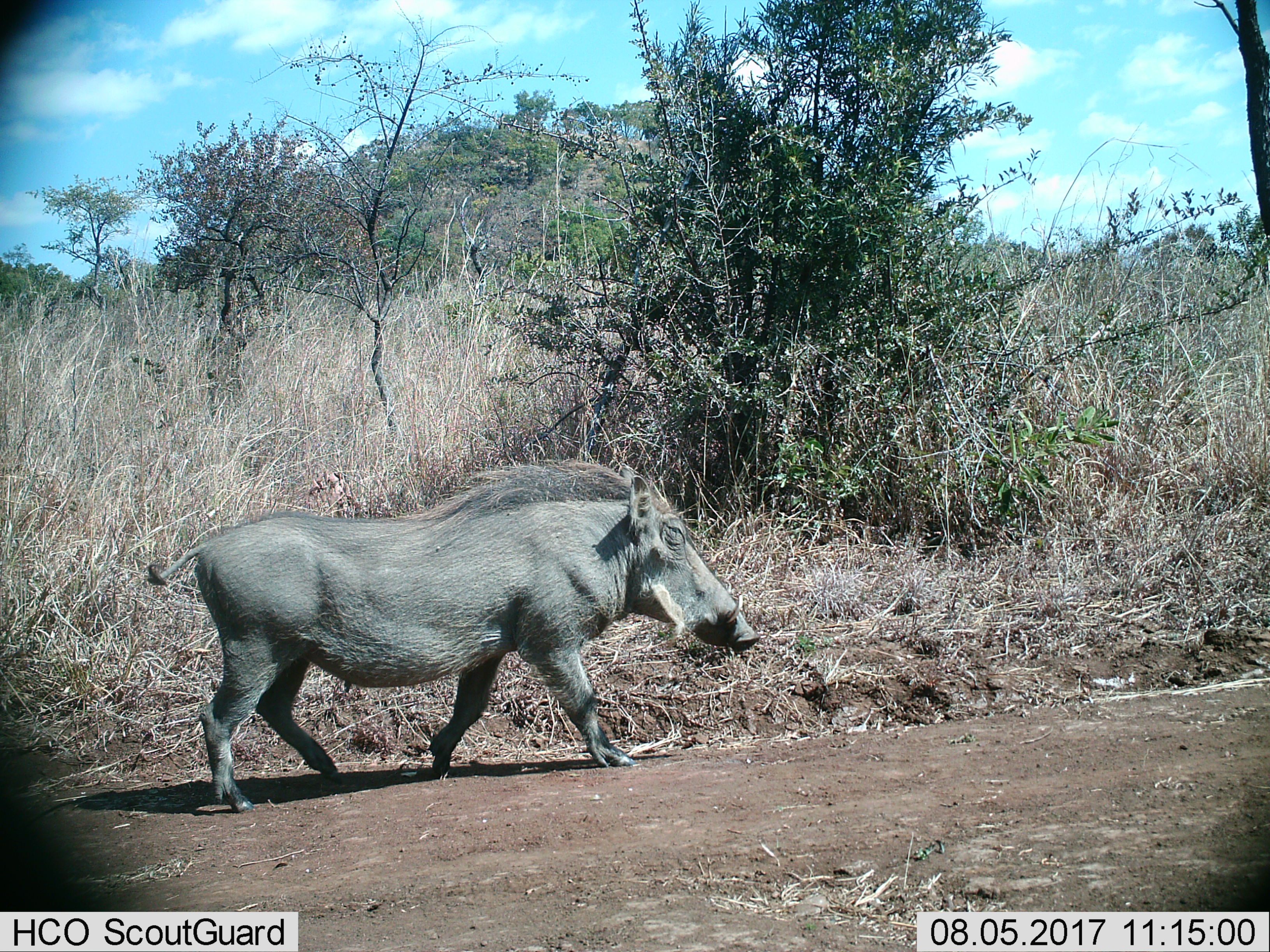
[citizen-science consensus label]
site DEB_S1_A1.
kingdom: Animalia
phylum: Chordata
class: Mammalia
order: Artiodactyla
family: Suidae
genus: Phacochoerus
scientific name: Phacochoerus africanus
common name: warthog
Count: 1.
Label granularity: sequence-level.